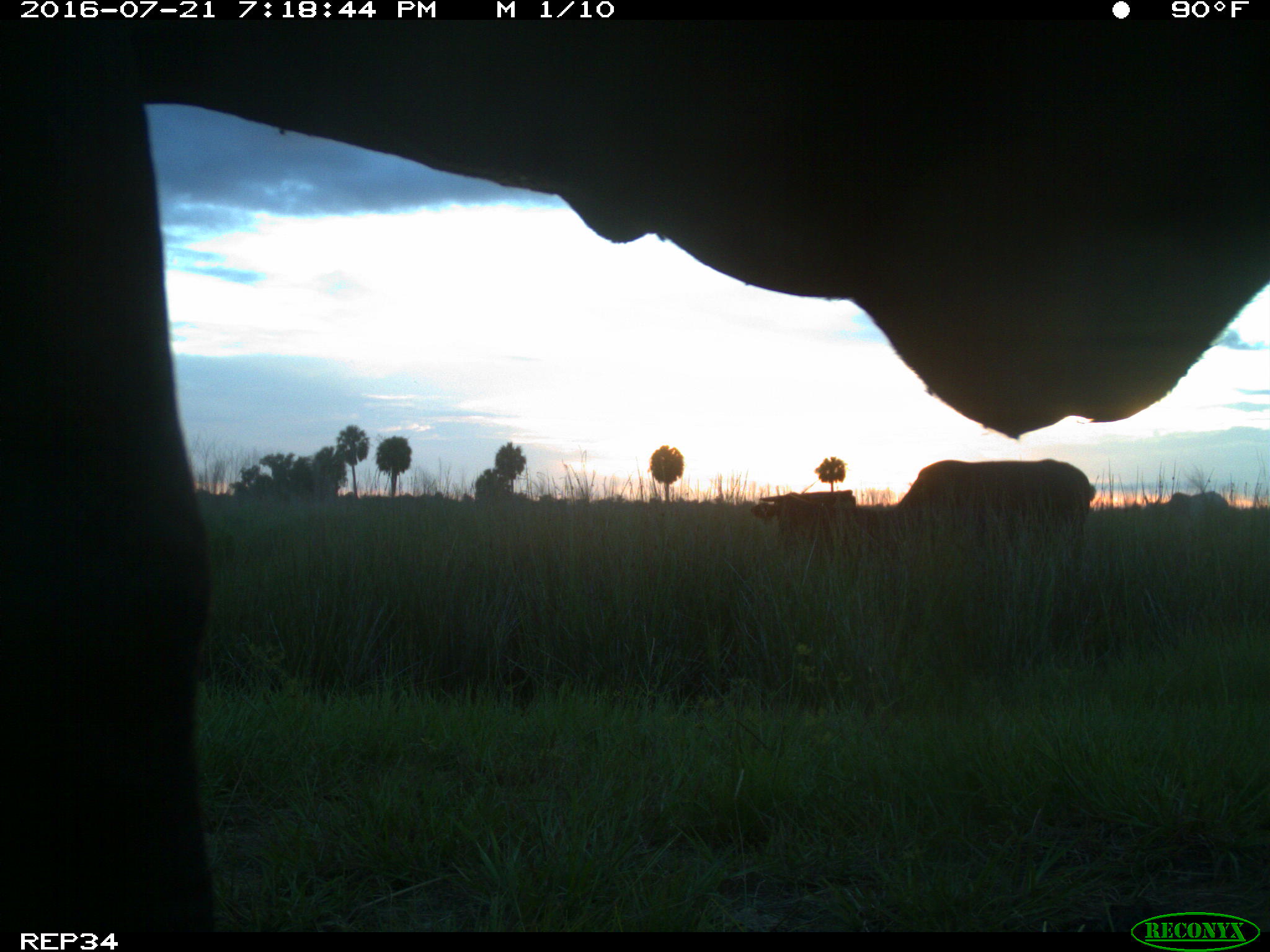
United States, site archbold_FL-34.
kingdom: Animalia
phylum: Chordata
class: Mammalia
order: Artiodactyla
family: Bovidae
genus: Bos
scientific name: Bos taurus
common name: domestic cow